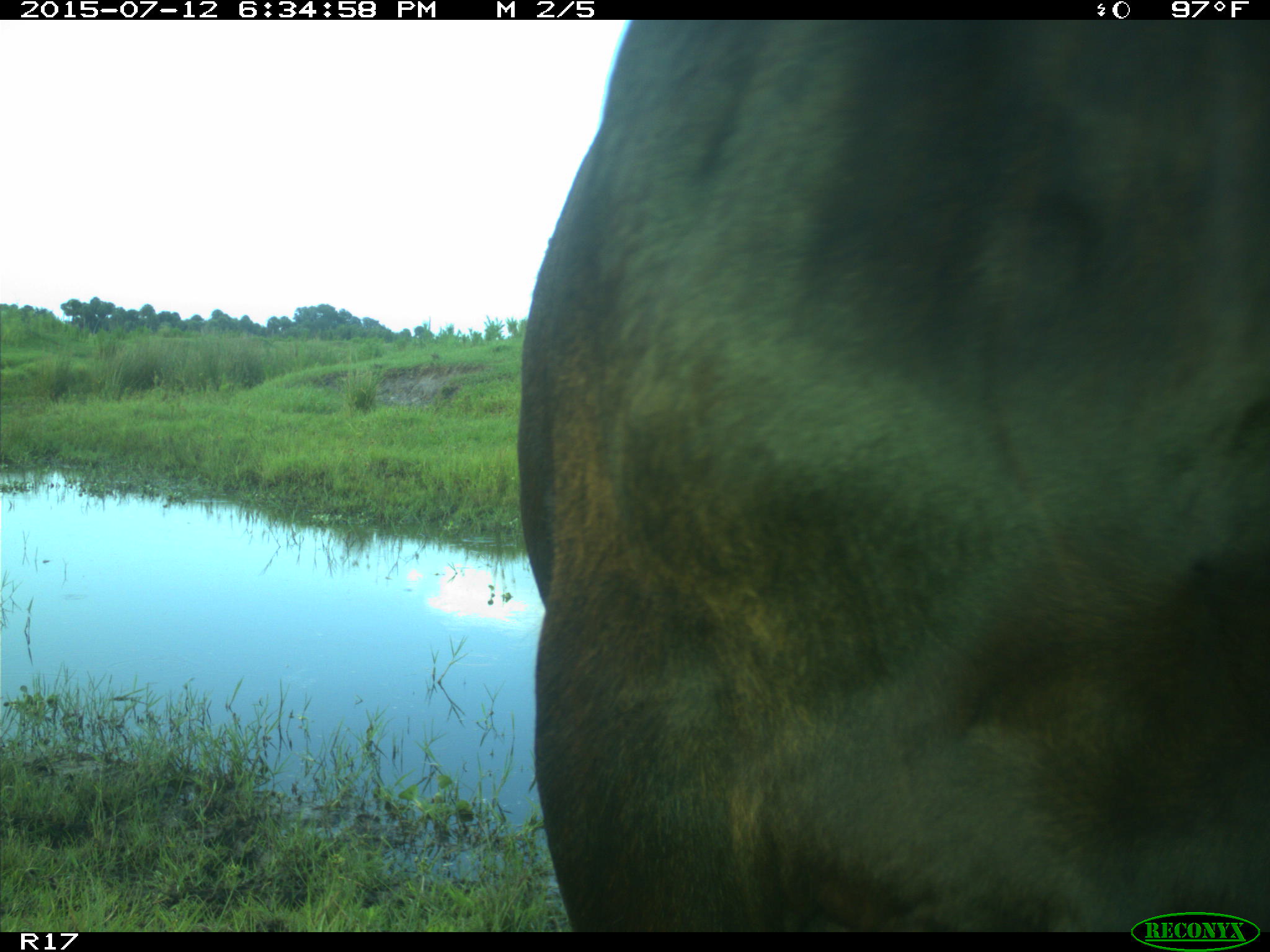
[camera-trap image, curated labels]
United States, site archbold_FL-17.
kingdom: Animalia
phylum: Chordata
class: Mammalia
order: Artiodactyla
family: Bovidae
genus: Bos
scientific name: Bos taurus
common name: domestic cow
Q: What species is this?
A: Bos taurus (domestic cow).